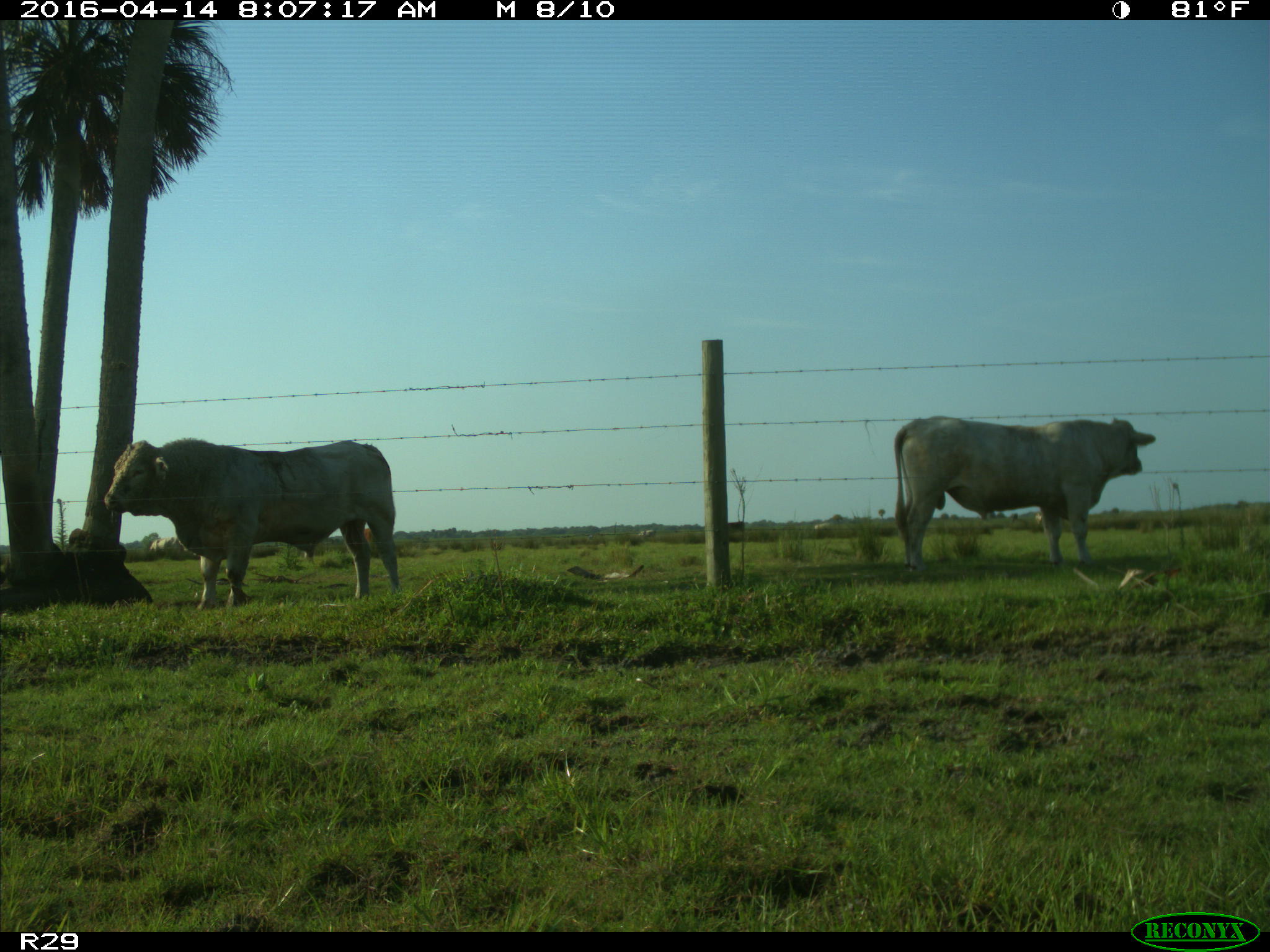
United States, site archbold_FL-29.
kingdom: Animalia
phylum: Chordata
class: Mammalia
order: Artiodactyla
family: Bovidae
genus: Bos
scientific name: Bos taurus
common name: domestic cow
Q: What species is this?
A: Bos taurus (domestic cow).